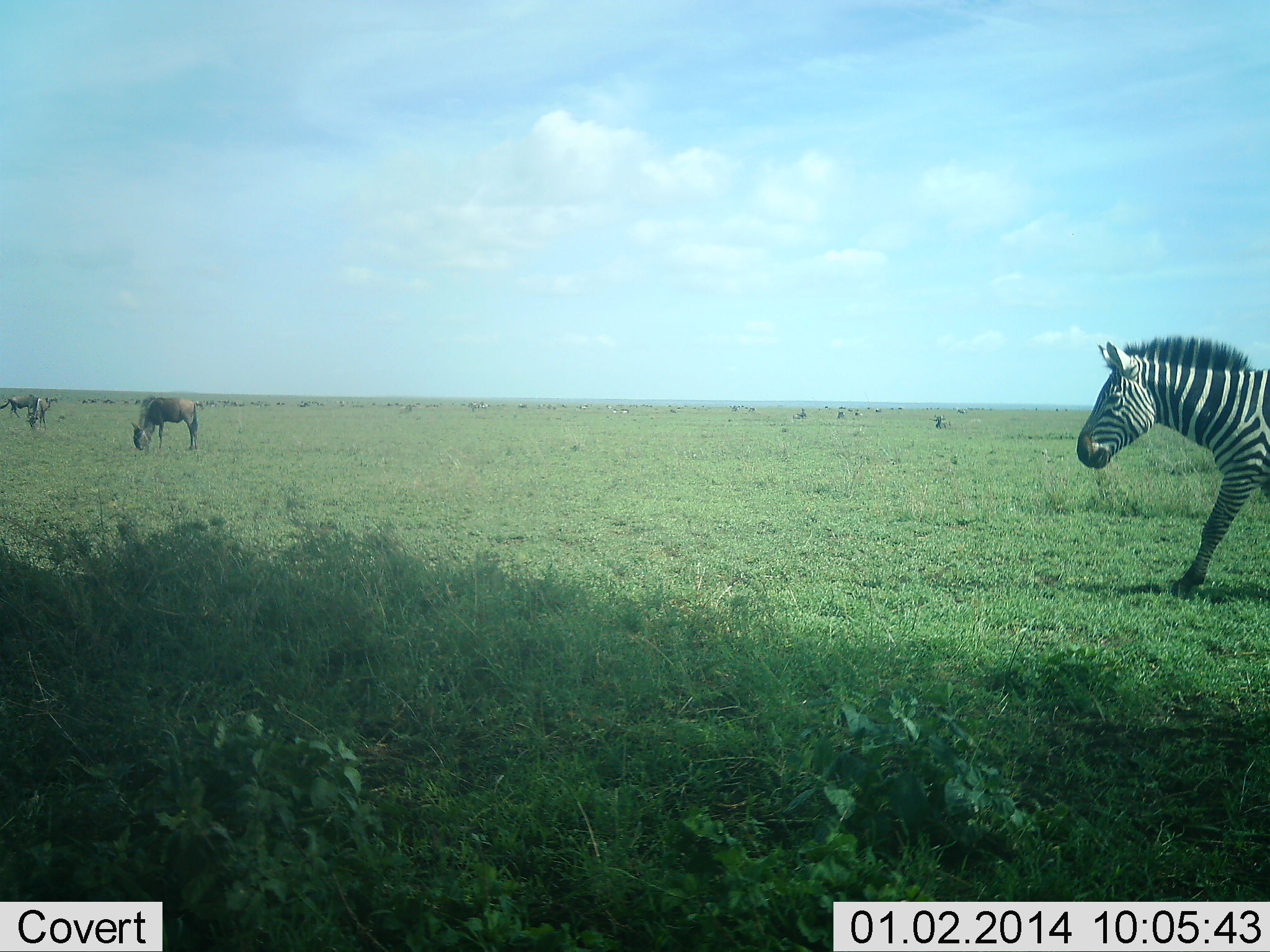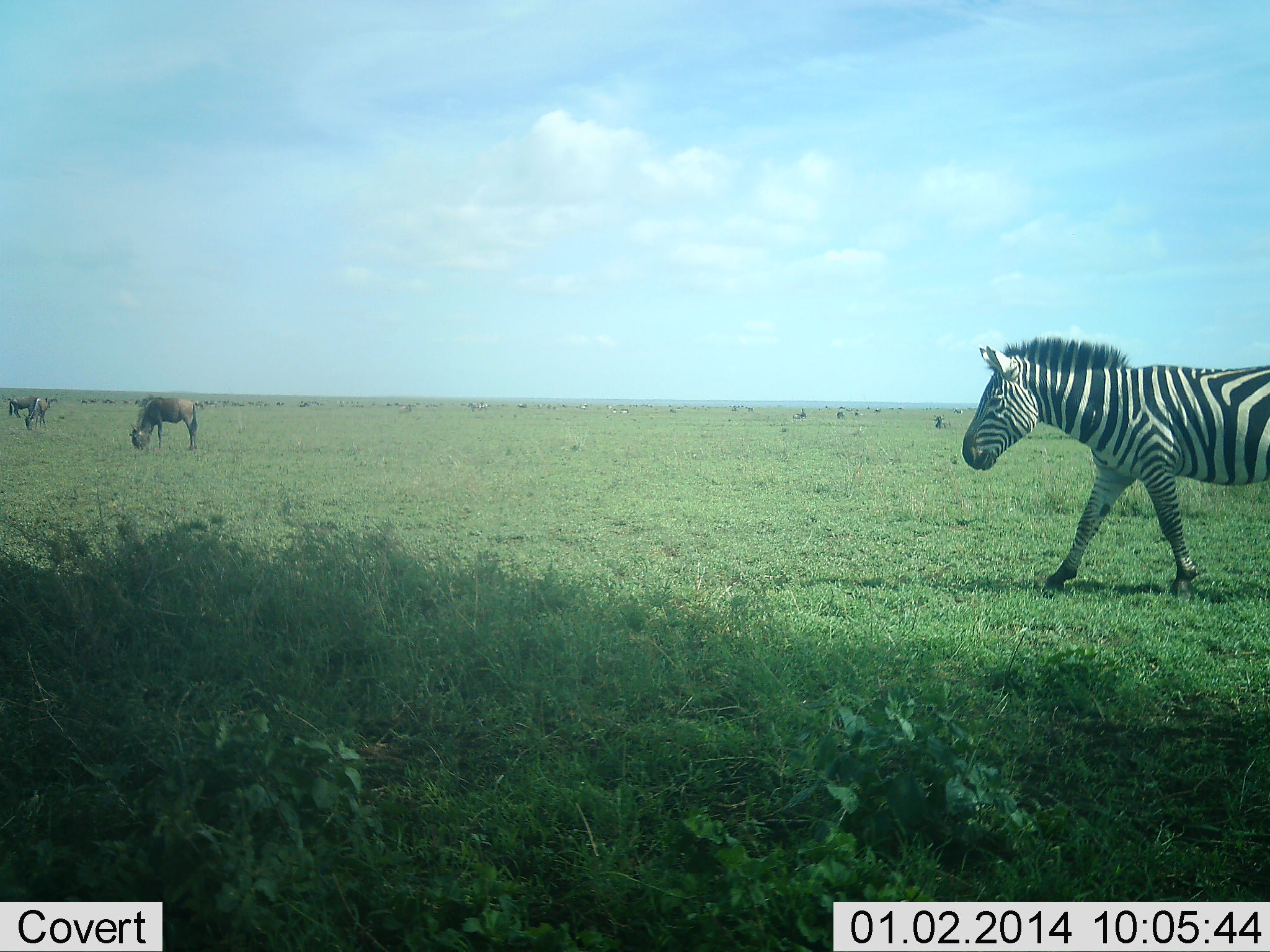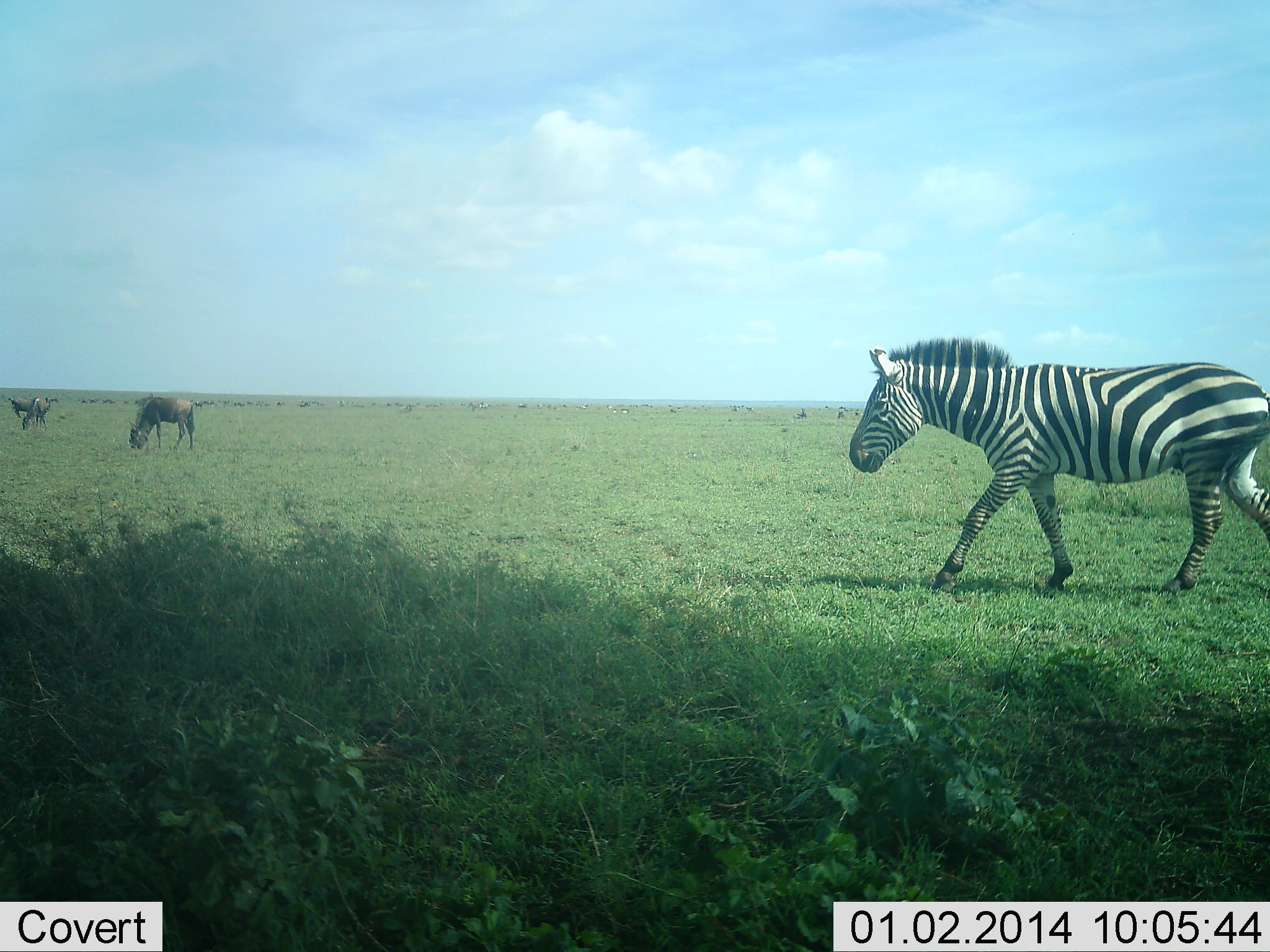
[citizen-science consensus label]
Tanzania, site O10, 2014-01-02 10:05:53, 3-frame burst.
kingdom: Animalia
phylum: Chordata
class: Mammalia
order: Artiodactyla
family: Bovidae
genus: Connochaetes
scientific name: Connochaetes taurinus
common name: blue wildebeest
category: wildebeest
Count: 3.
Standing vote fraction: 30%.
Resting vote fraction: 0%.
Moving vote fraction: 20%.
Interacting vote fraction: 0%.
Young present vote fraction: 0%.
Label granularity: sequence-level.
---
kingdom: Animalia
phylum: Chordata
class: Mammalia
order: Perissodactyla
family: Equidae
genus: Equus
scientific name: Equus quagga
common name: plains zebra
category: zebra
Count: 1.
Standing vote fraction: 8%.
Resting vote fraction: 0%.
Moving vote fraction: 100%.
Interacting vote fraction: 0%.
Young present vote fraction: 0%.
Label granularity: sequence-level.